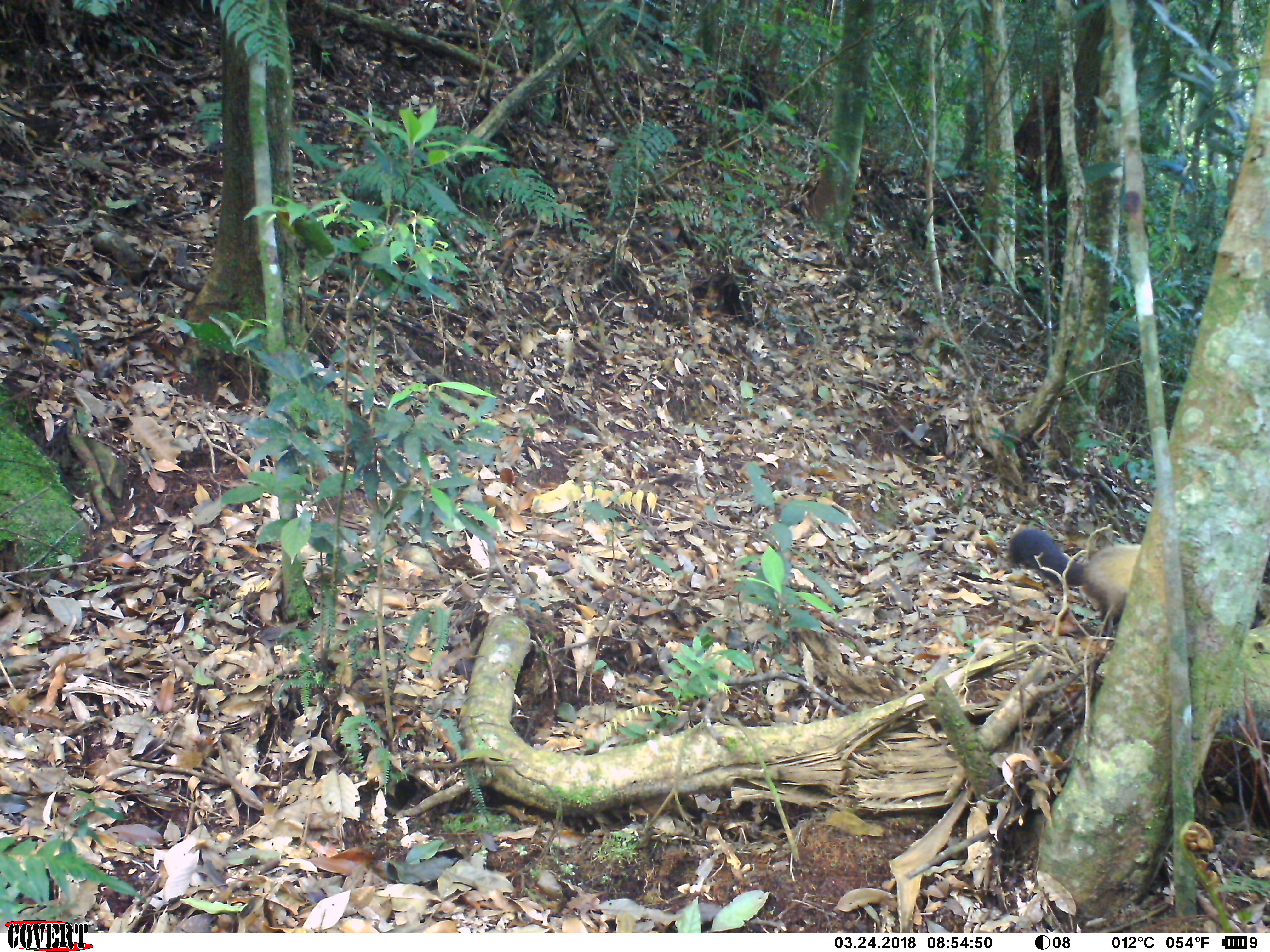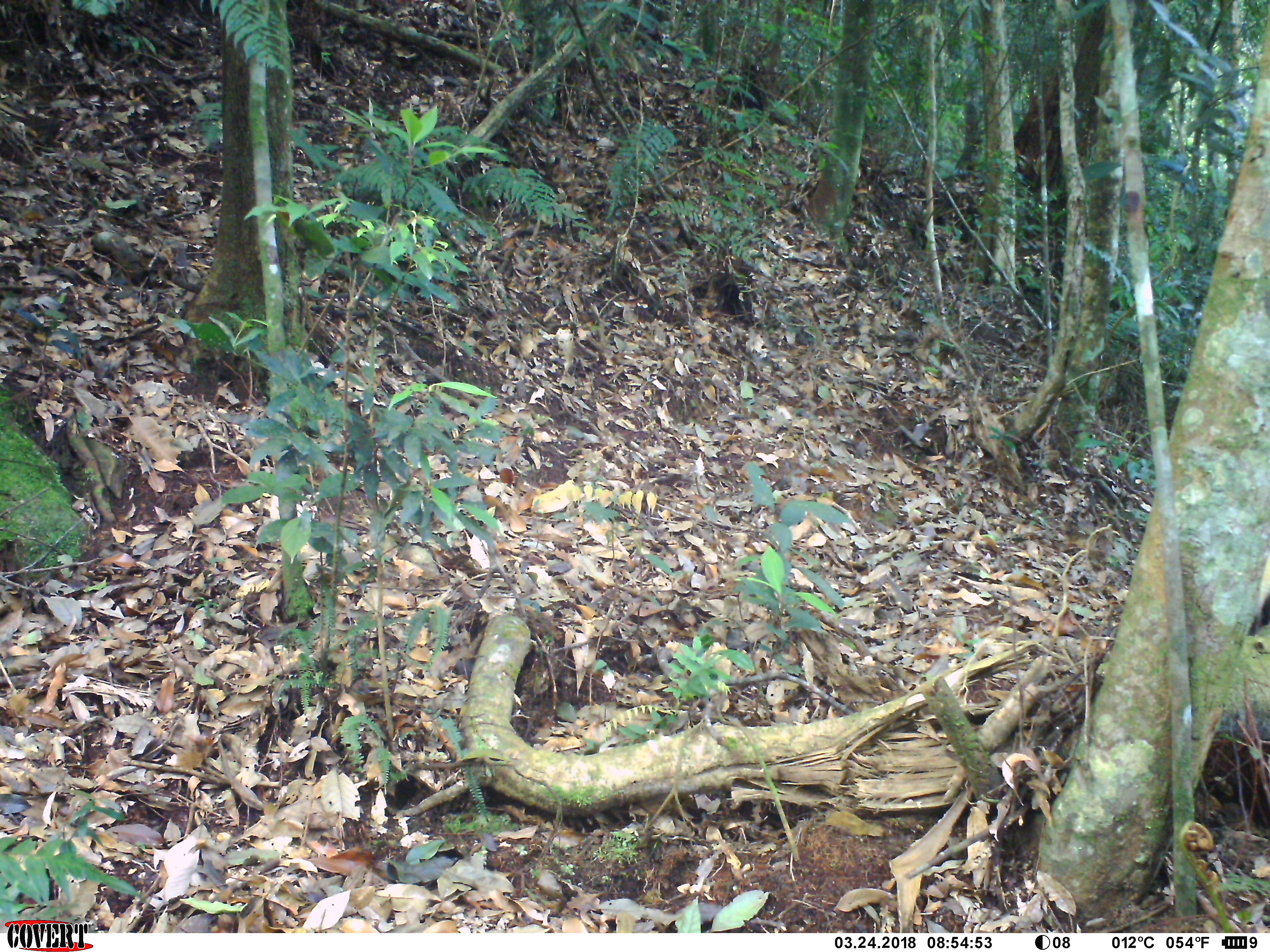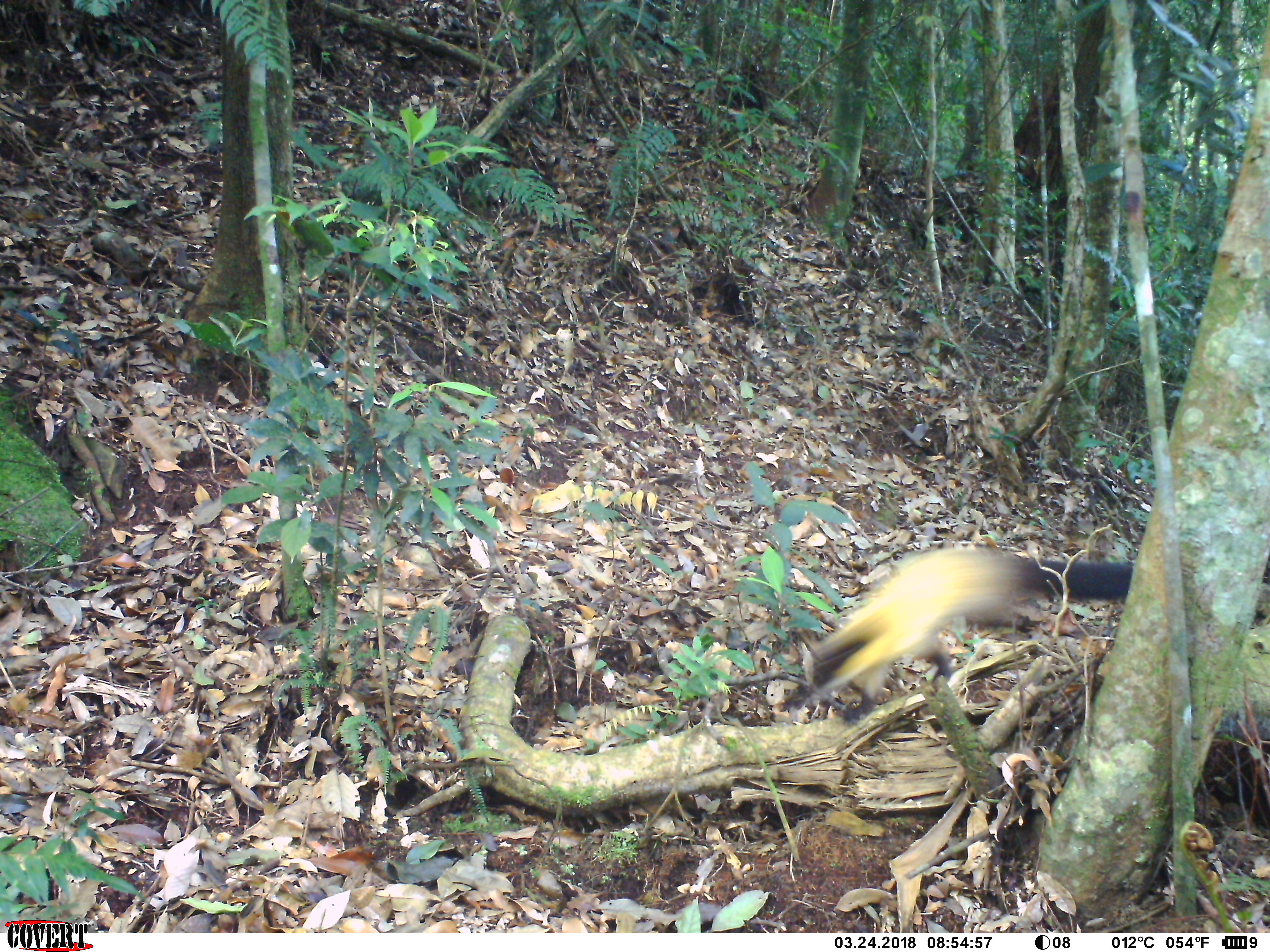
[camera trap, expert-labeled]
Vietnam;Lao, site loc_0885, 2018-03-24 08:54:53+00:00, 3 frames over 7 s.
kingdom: Animalia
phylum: Chordata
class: Mammalia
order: Carnivora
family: Mustelidae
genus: Martes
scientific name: Martes flavigula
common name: yellow-throated marten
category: yellow throated marten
Yellow throated marten (yellow-throated marten) (Martes flavigula). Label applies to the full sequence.